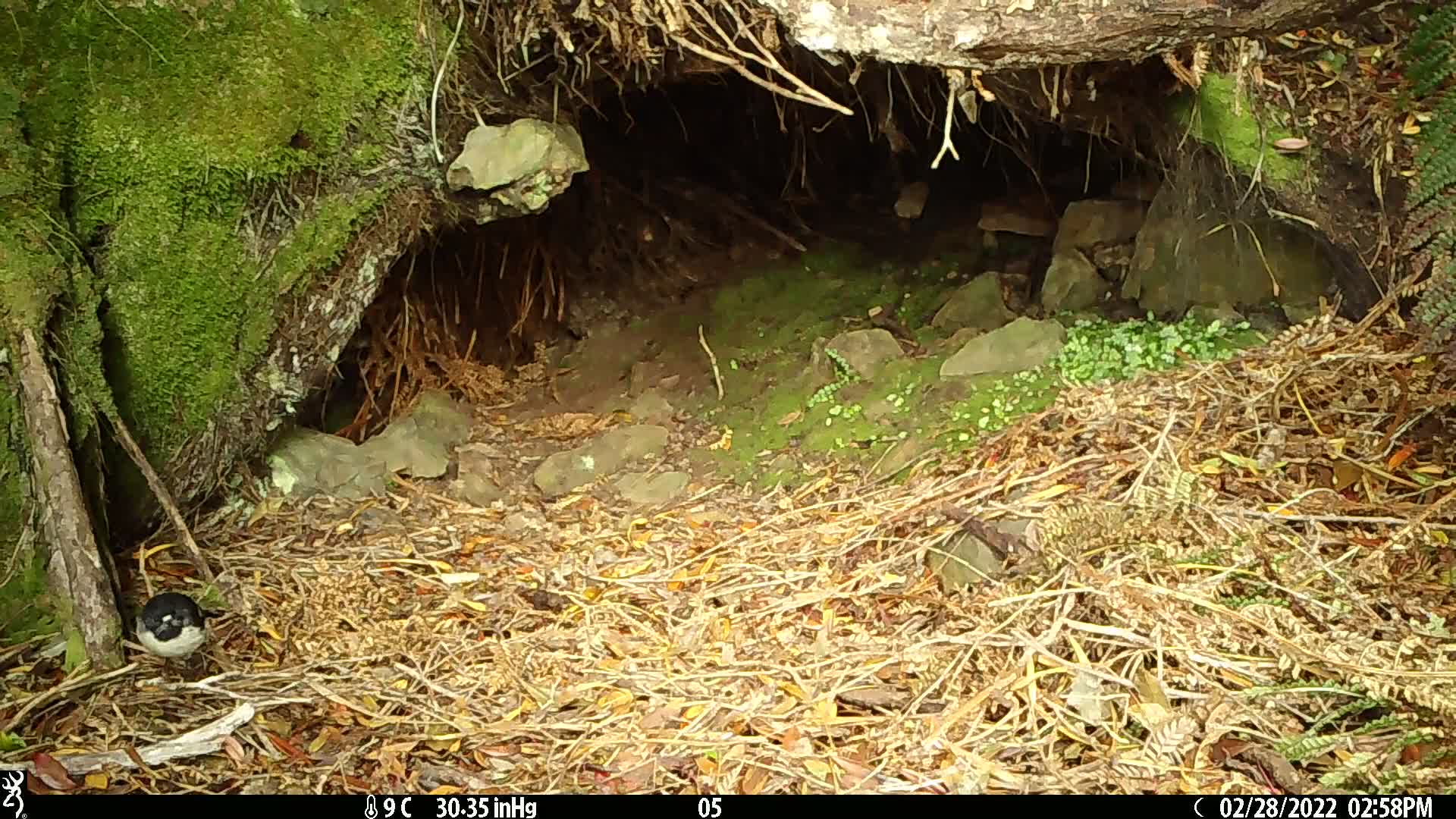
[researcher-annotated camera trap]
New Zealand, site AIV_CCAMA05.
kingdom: Animalia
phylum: Chordata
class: Aves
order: Passeriformes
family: Petroicidae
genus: Petroica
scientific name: Petroica macrocephala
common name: tomtit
Tomtit (Petroica macrocephala).